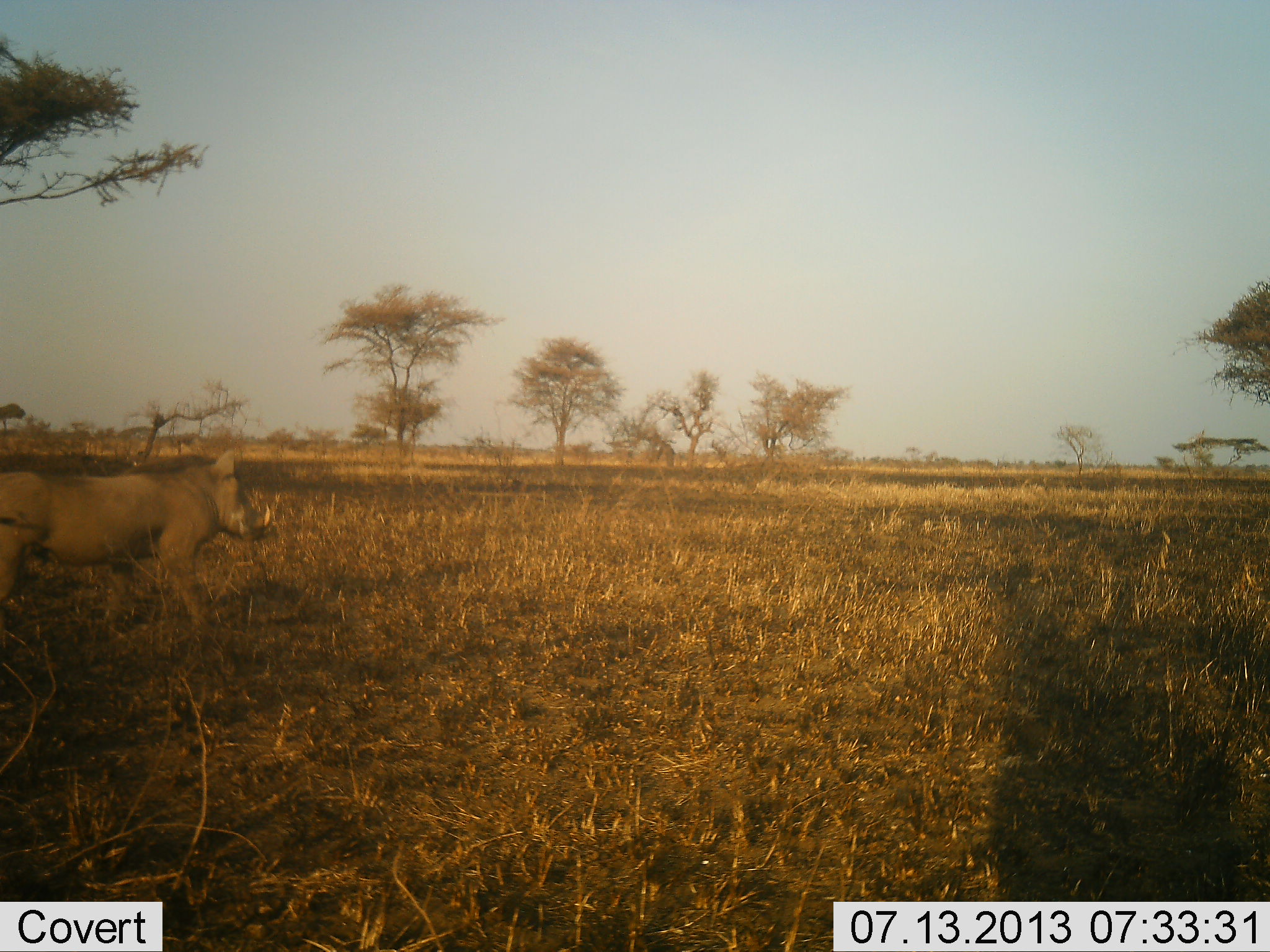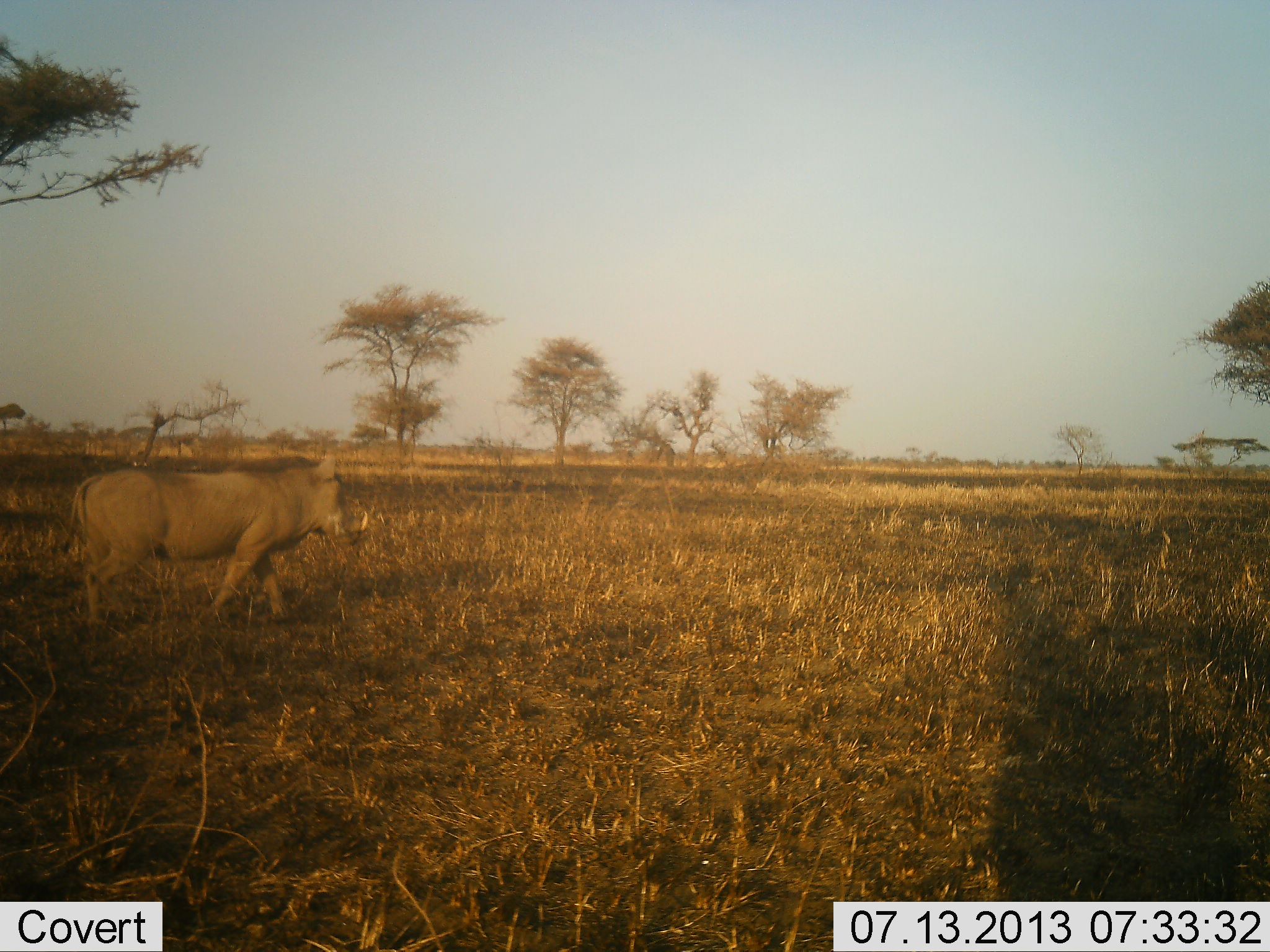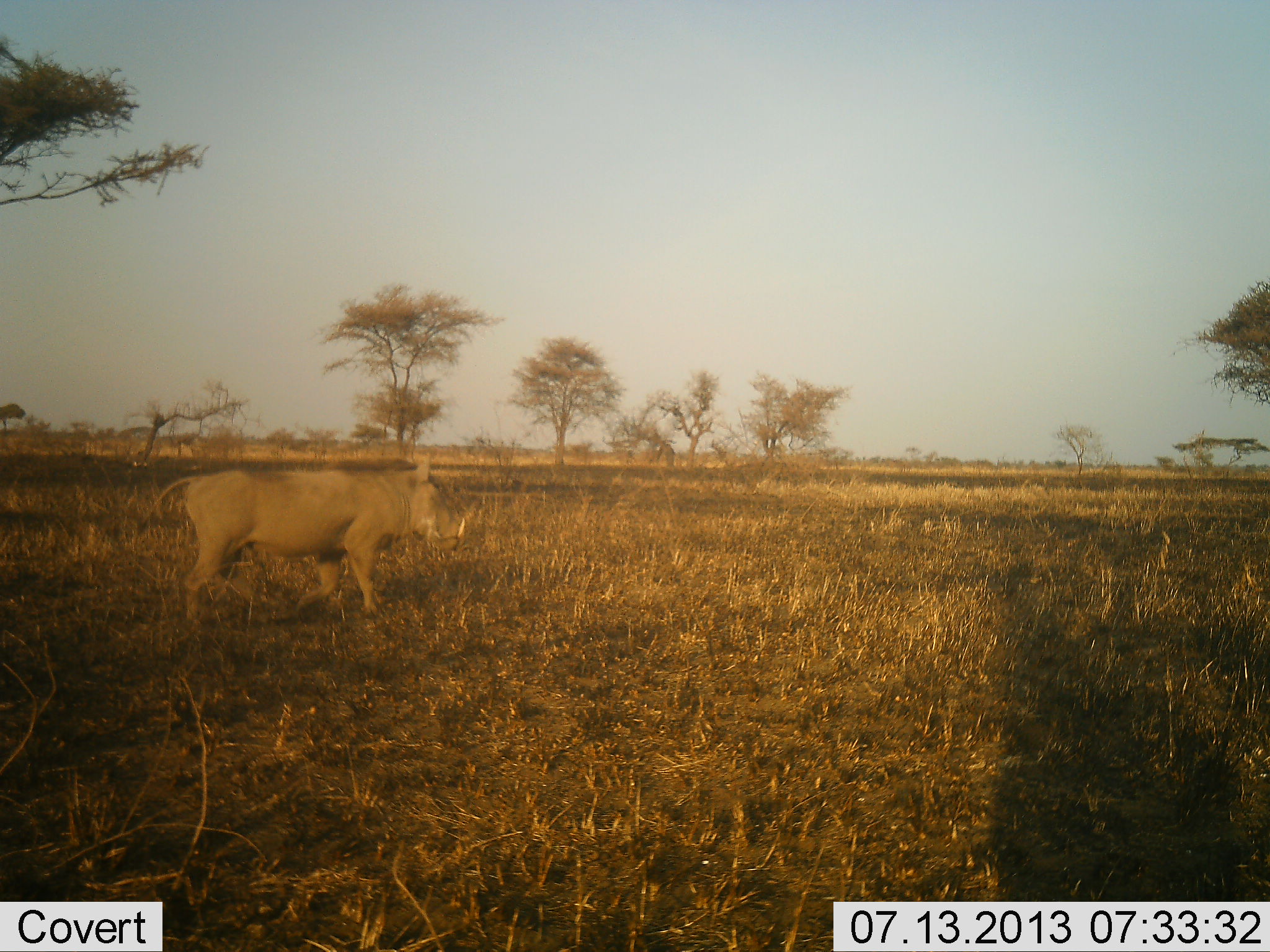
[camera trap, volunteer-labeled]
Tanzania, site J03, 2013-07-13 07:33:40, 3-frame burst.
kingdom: Animalia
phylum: Chordata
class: Mammalia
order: Artiodactyla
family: Suidae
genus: Phacochoerus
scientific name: Phacochoerus africanus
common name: warthog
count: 1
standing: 7%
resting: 0%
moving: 95%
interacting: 0%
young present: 0%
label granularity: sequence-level